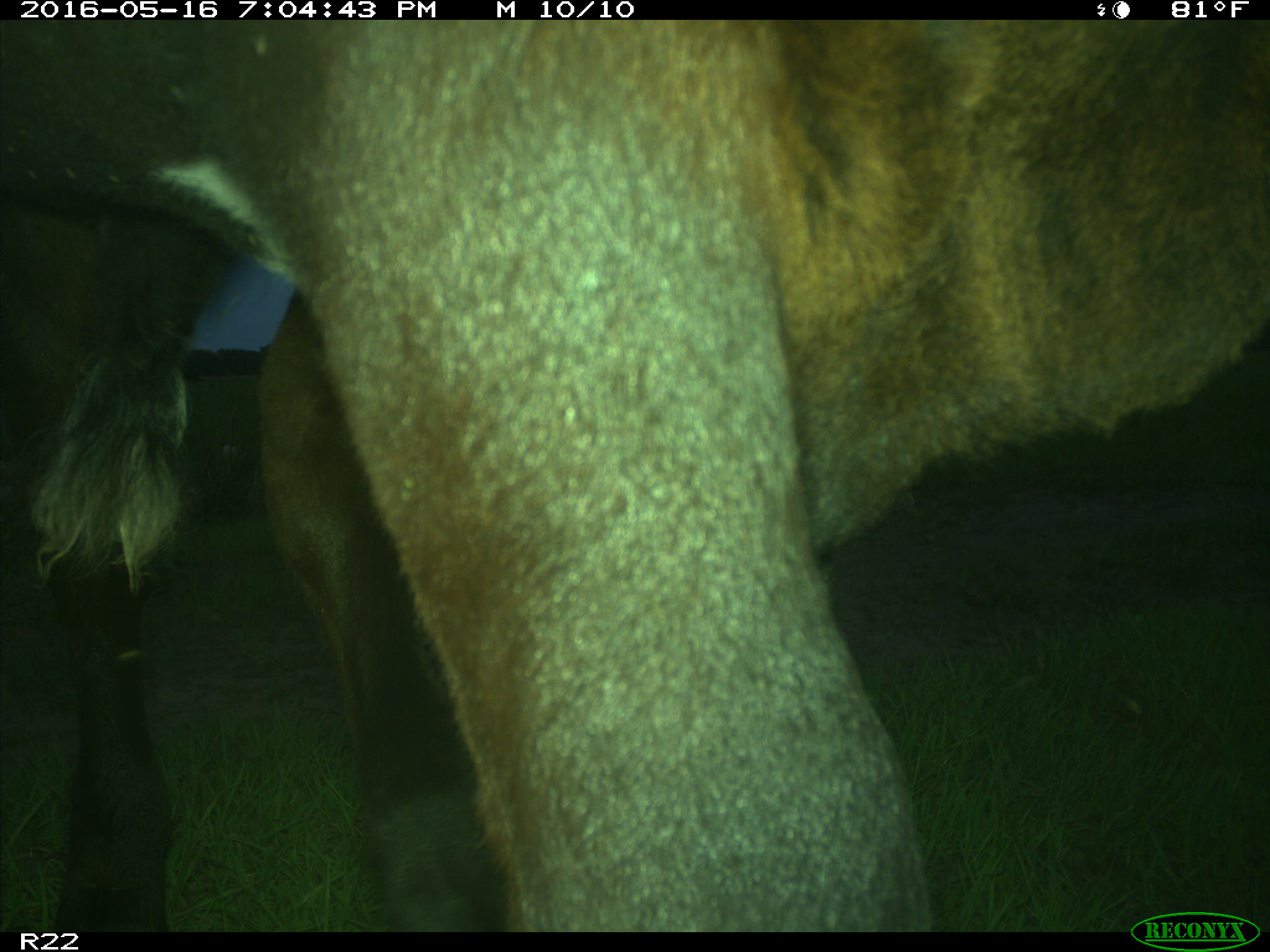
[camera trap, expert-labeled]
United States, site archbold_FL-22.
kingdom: Animalia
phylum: Chordata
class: Mammalia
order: Artiodactyla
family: Bovidae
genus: Bos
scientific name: Bos taurus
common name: domestic cow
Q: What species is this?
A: Bos taurus (domestic cow).